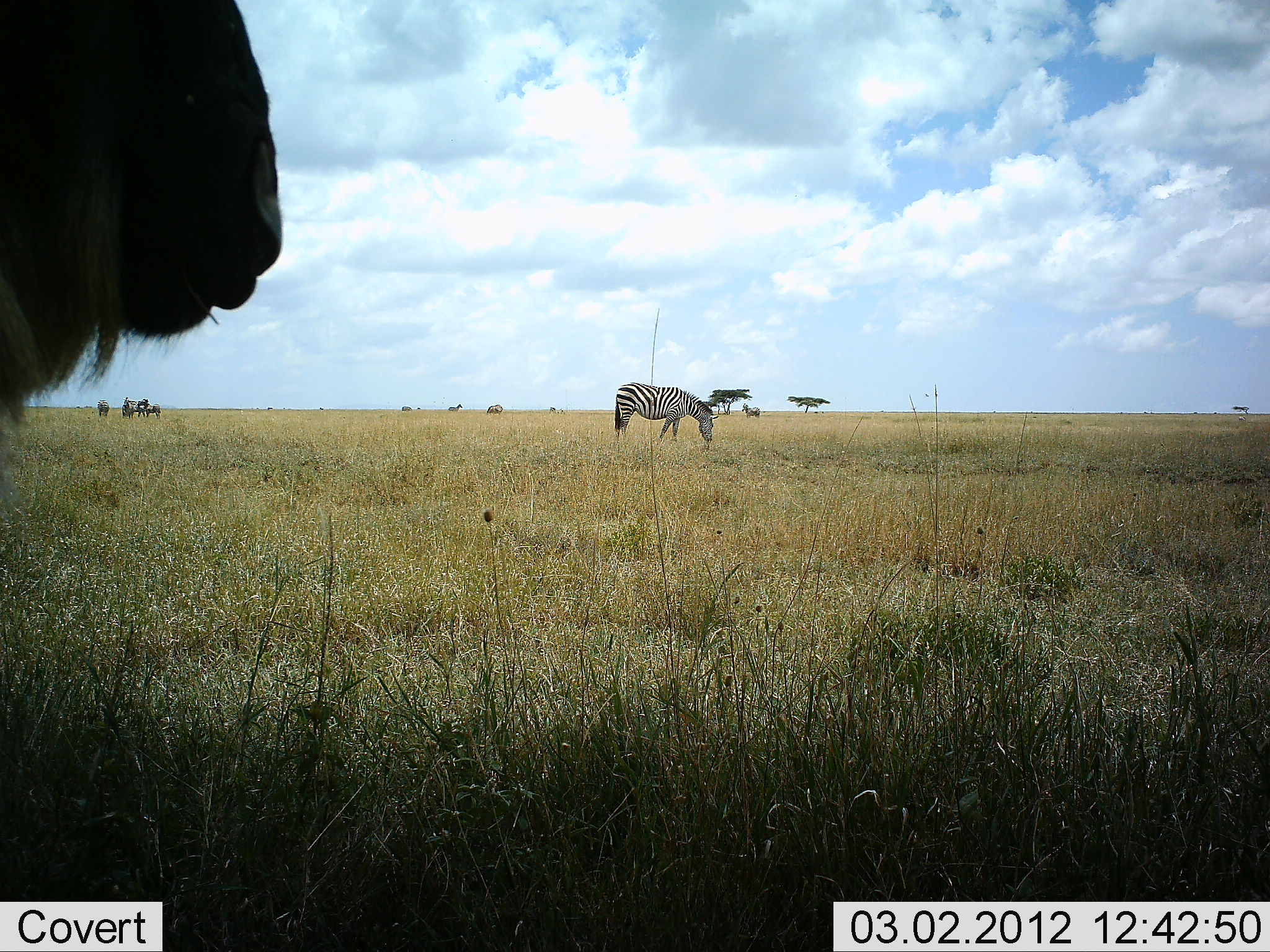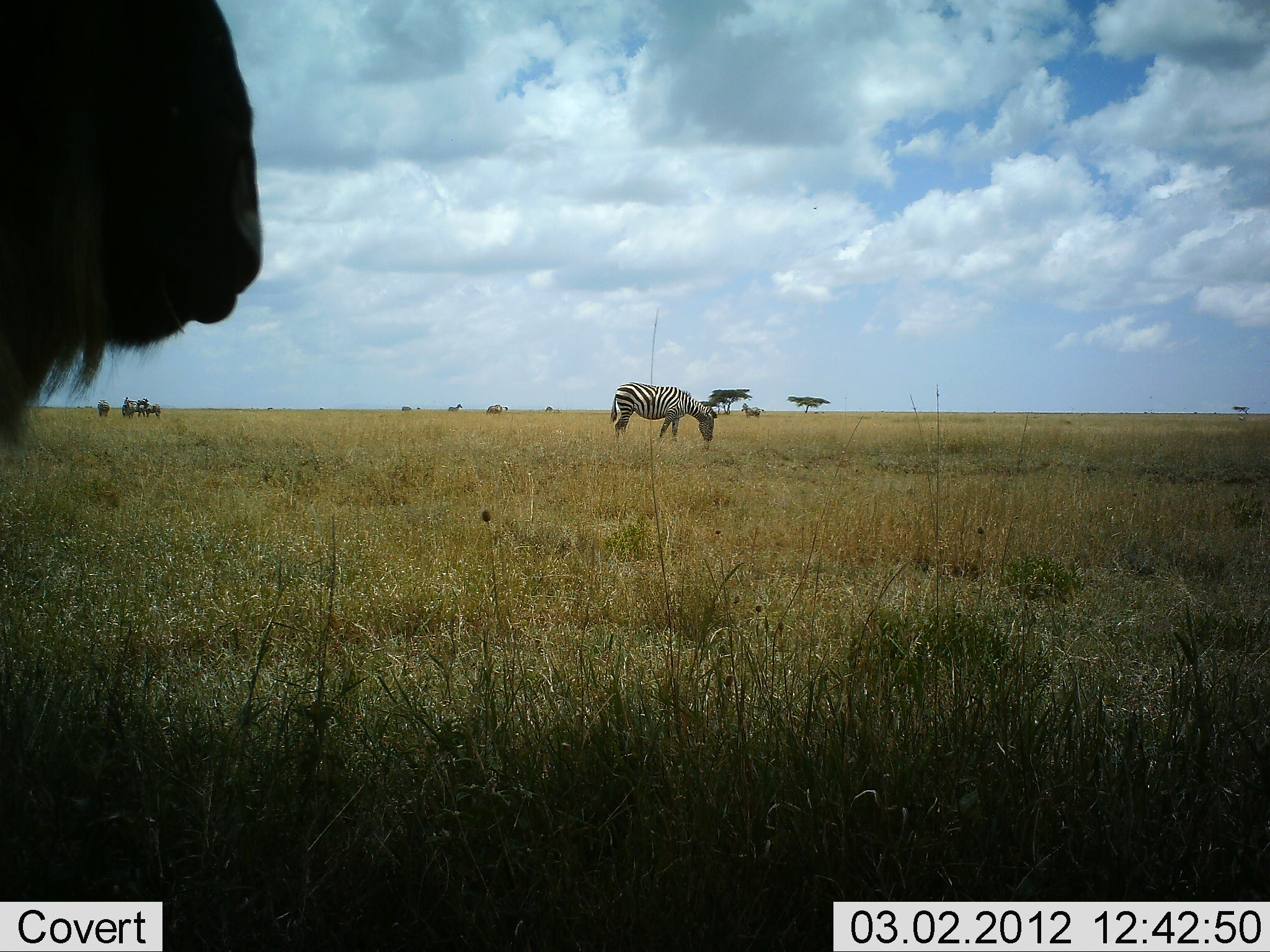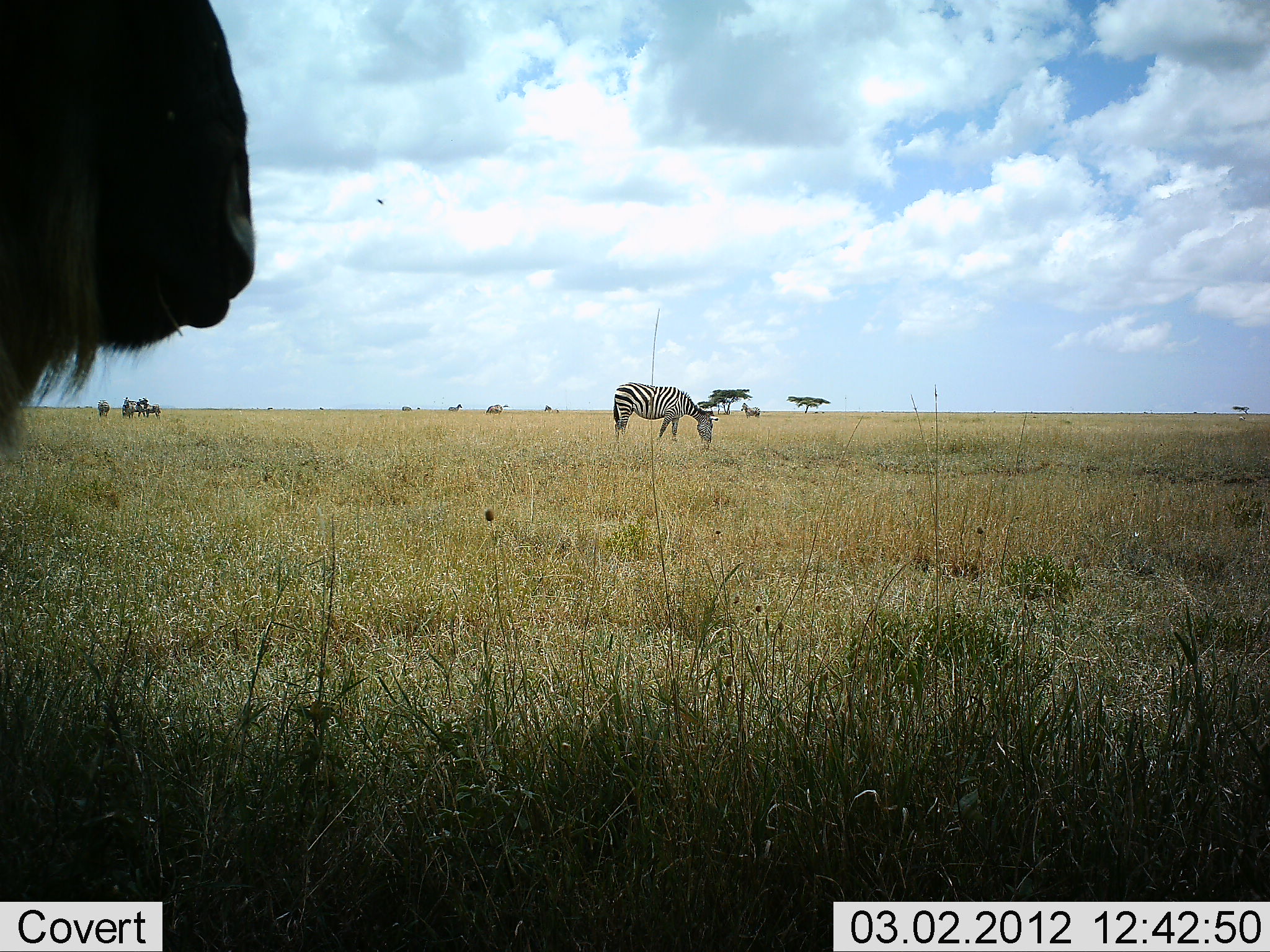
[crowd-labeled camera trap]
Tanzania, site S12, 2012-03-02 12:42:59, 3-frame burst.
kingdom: Animalia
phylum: Chordata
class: Mammalia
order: Artiodactyla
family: Bovidae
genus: Connochaetes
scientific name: Connochaetes taurinus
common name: blue wildebeest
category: wildebeest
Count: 1.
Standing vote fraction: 88%.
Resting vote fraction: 4%.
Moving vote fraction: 8%.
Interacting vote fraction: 0%.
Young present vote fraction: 0%.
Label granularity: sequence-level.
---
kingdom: Animalia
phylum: Chordata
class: Mammalia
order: Perissodactyla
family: Equidae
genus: Equus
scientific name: Equus quagga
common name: plains zebra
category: zebra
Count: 1.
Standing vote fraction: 46%.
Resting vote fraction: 0%.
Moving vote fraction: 4%.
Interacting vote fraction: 0%.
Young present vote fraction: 4%.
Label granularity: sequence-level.